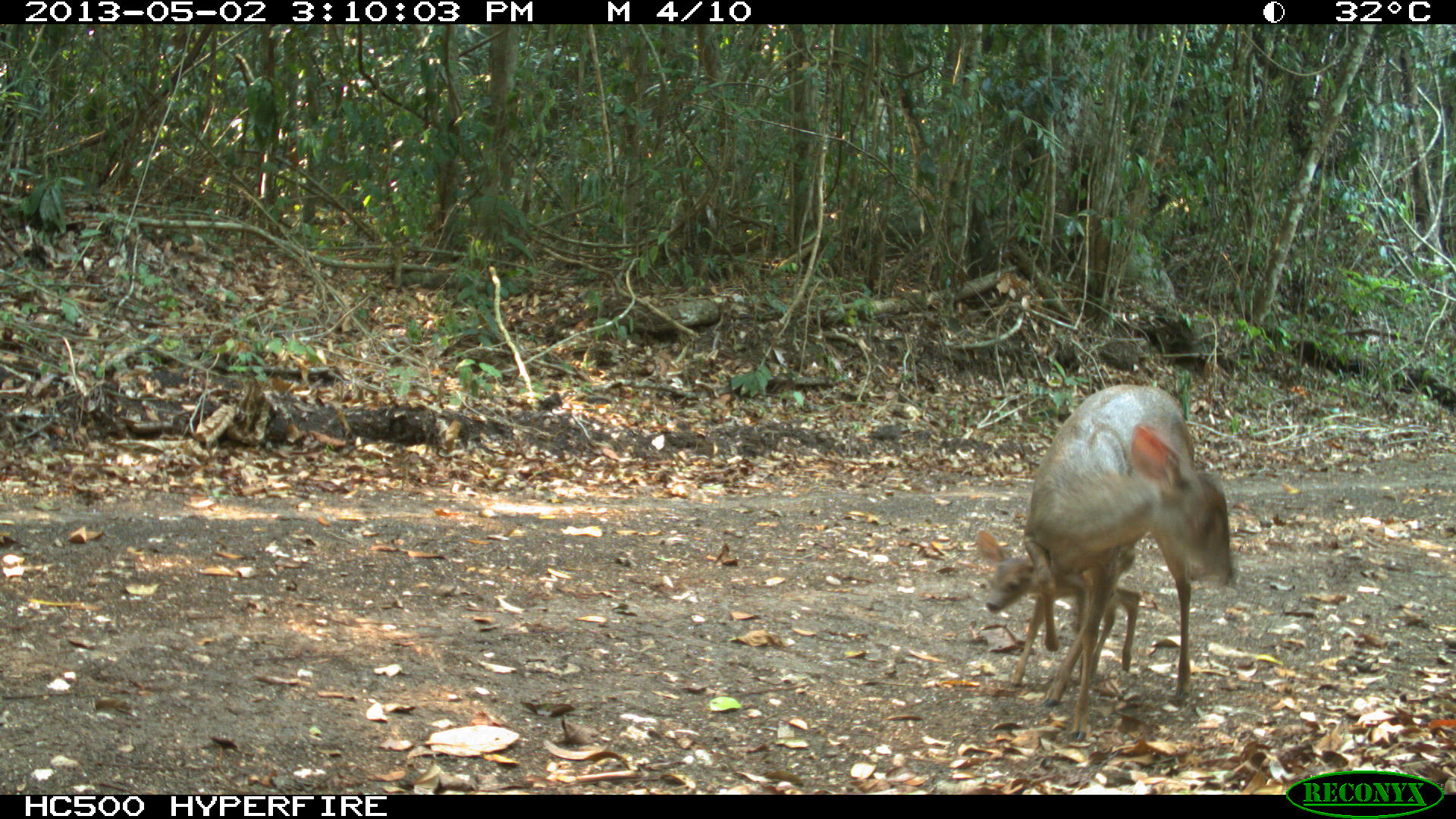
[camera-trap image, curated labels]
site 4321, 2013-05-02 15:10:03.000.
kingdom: Animalia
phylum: Chordata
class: Mammalia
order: Artiodactyla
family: Cervidae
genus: Odocoileus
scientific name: Odocoileus pandora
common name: yucatán brown brocket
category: mazama pandora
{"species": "mazama pandora (yucatán brown brocket) (Odocoileus pandora)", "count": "2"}